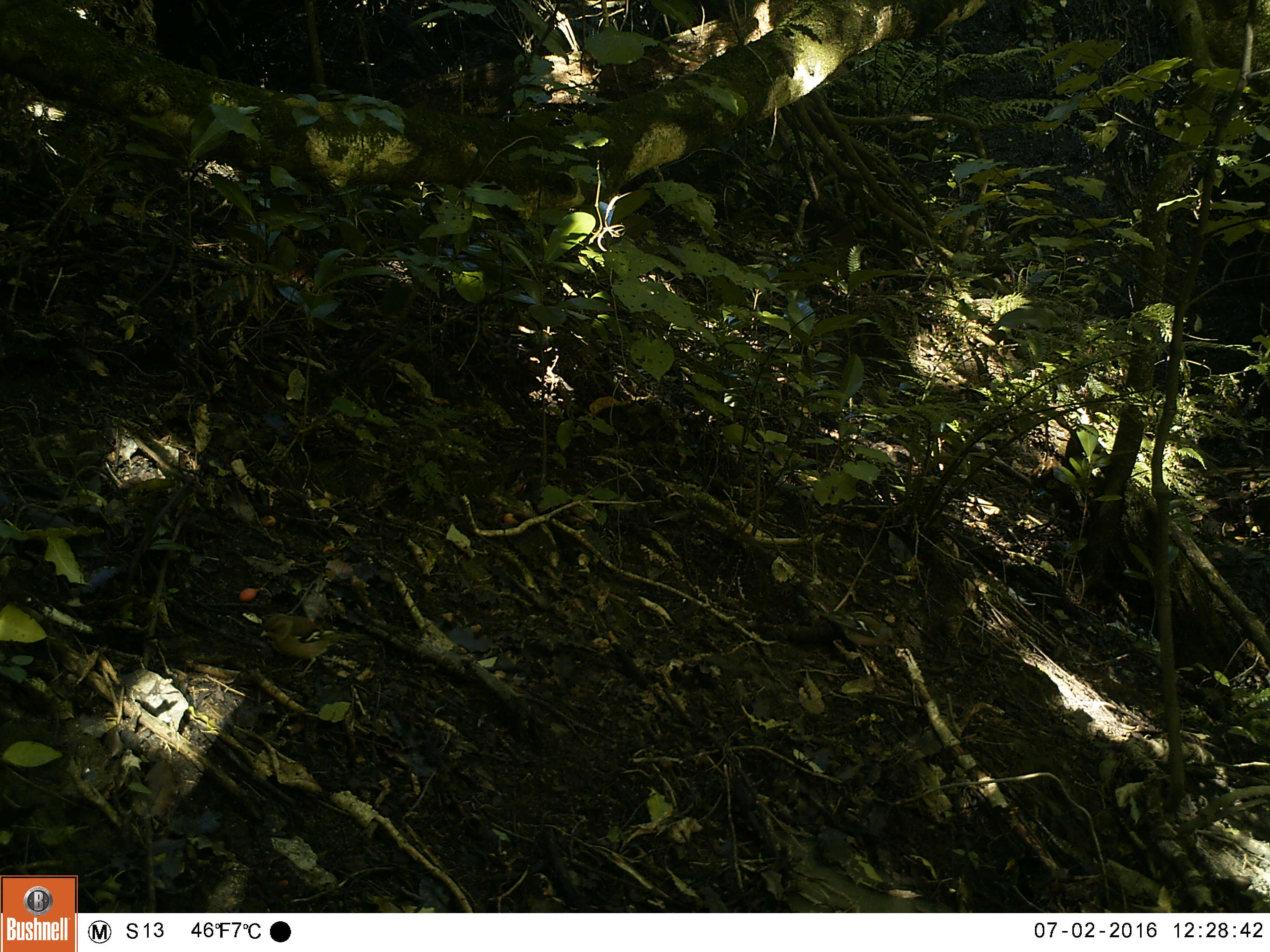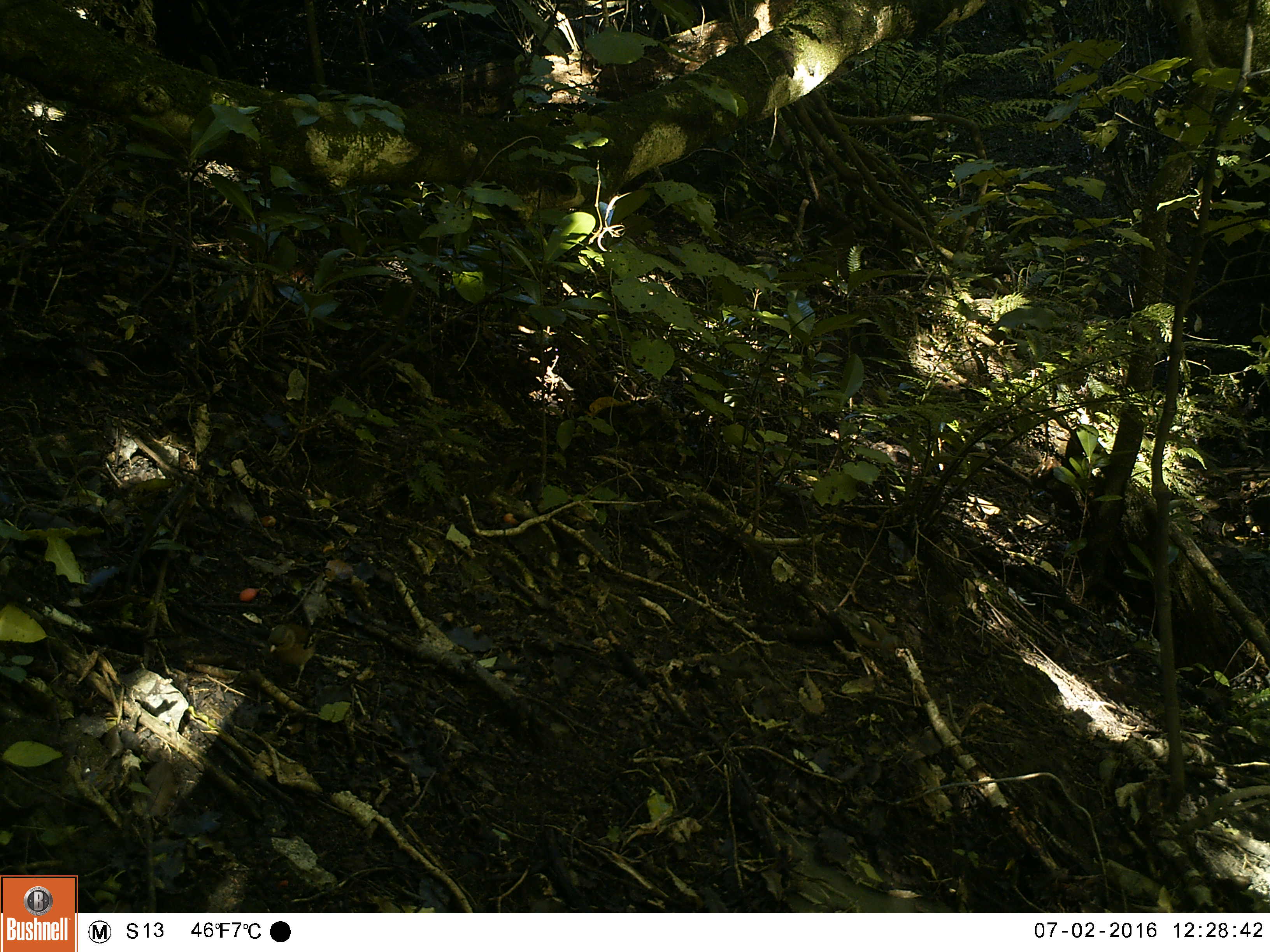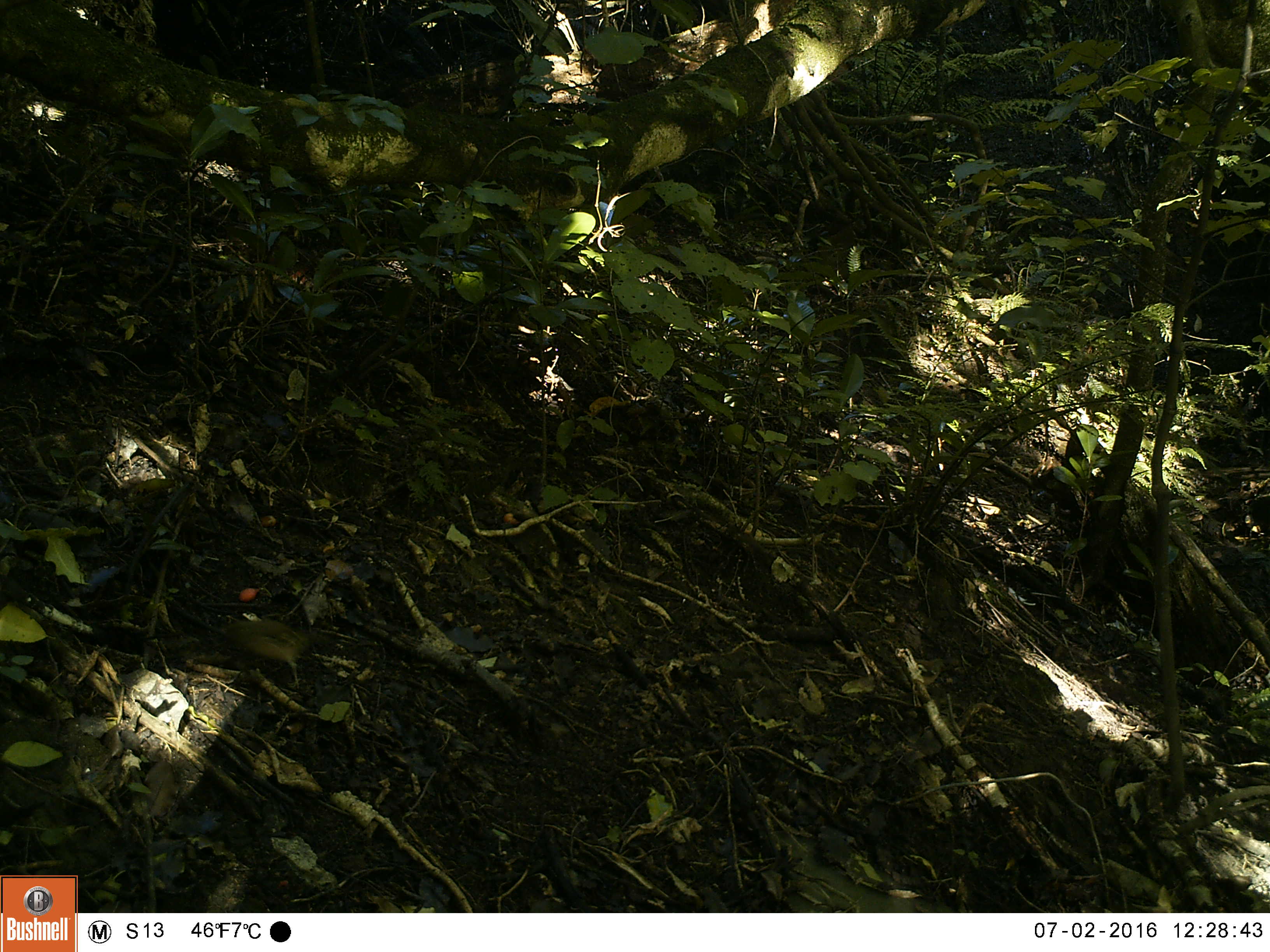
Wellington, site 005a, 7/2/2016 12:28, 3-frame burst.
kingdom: Animalia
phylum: Chordata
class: Aves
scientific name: Aves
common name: bird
Bird (Aves).